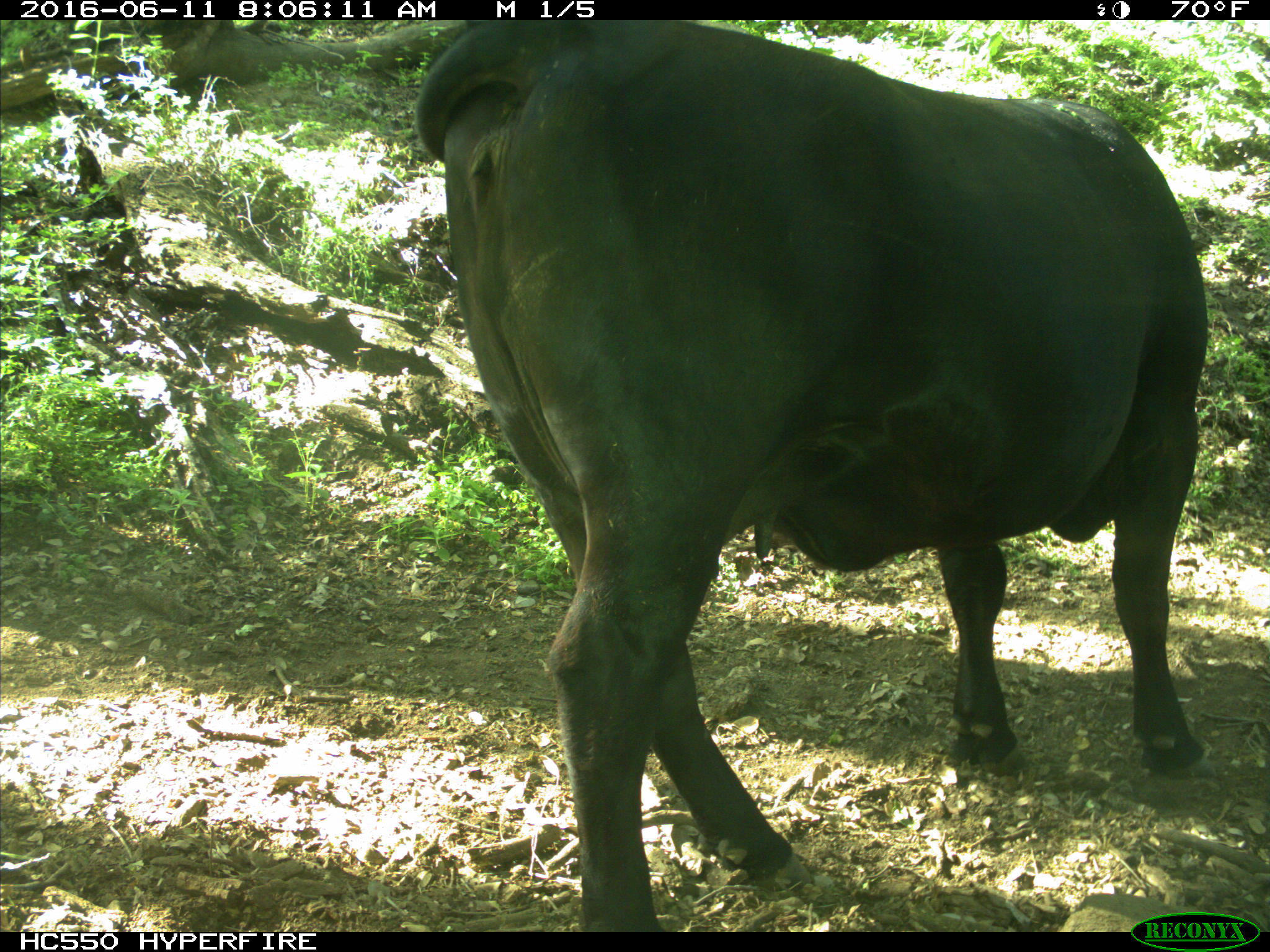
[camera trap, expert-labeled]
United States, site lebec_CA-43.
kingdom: Animalia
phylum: Chordata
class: Mammalia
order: Artiodactyla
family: Bovidae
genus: Bos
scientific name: Bos taurus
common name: domestic cow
Bos taurus (domestic cow).